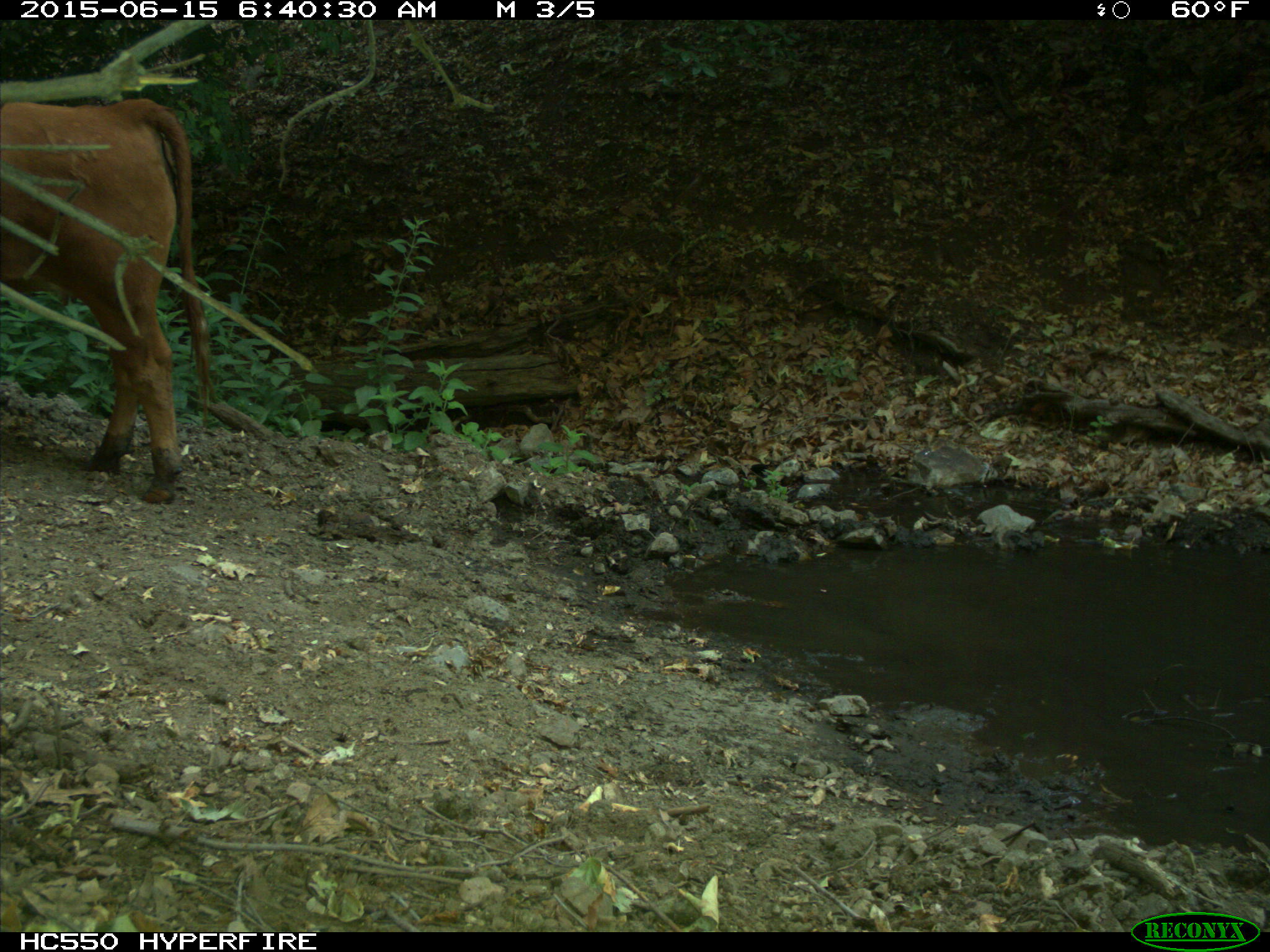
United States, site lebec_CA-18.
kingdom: Animalia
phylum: Chordata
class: Mammalia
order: Artiodactyla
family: Bovidae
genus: Bos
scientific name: Bos taurus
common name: domestic cow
Bos taurus (domestic cow).